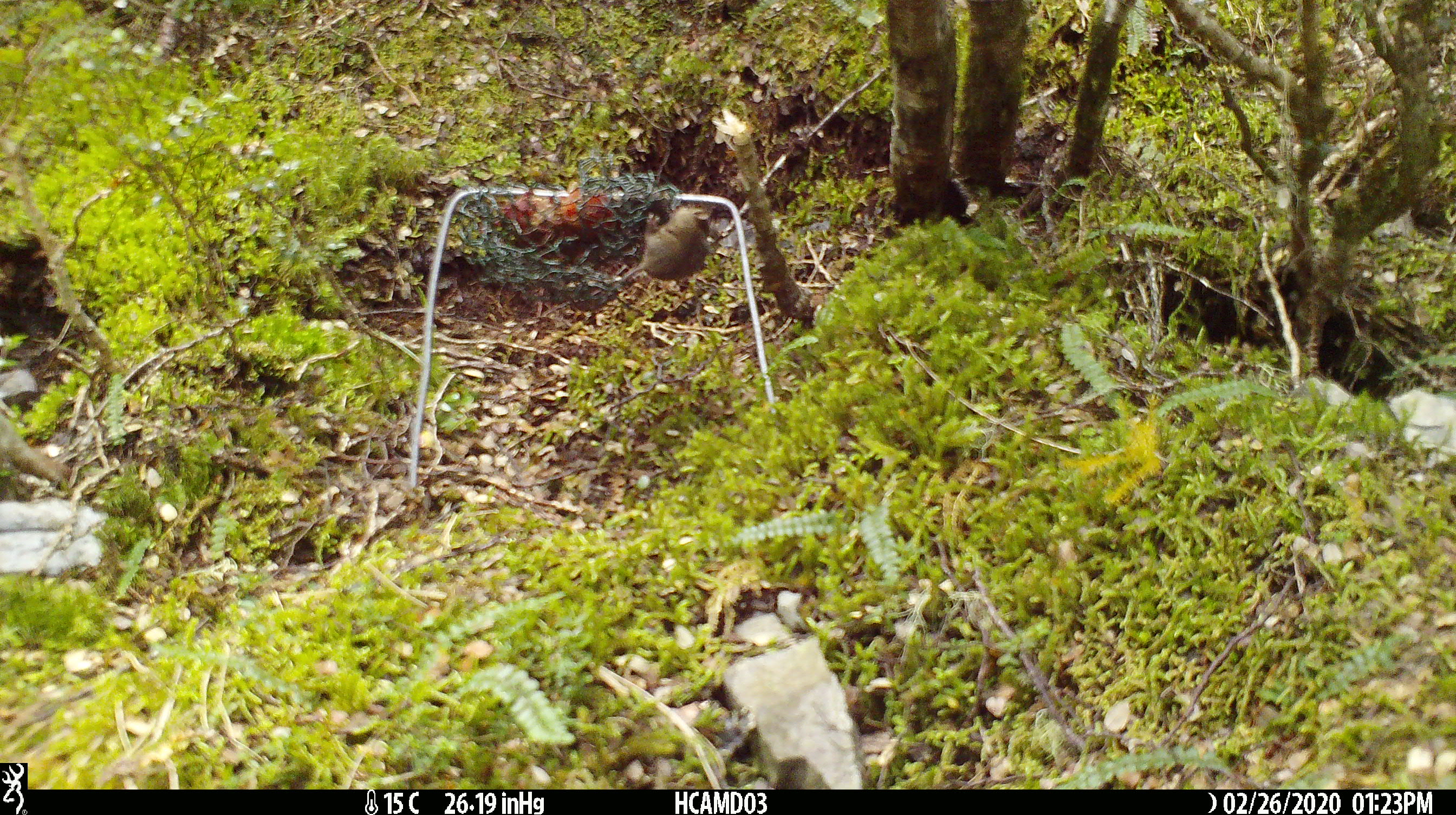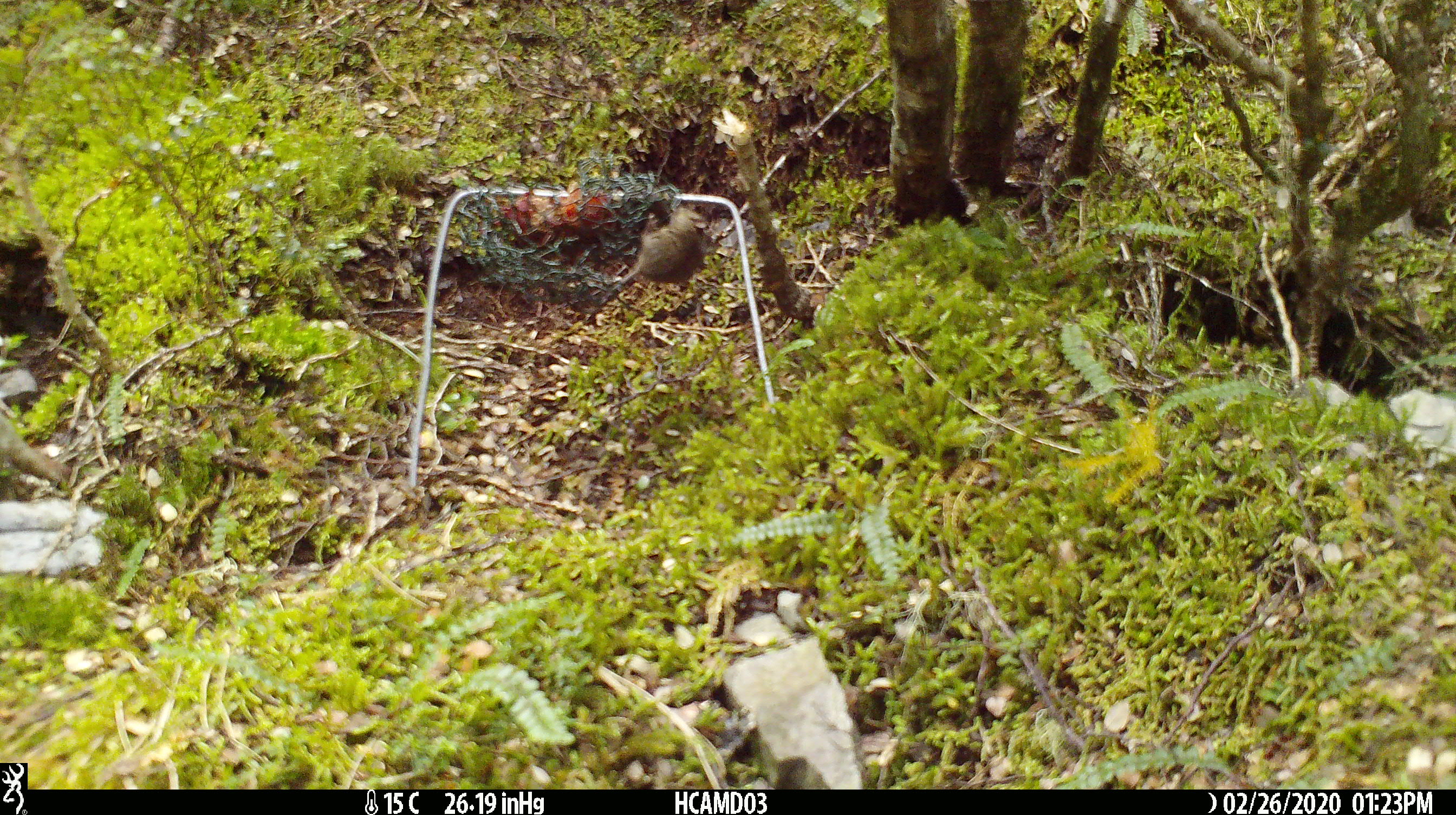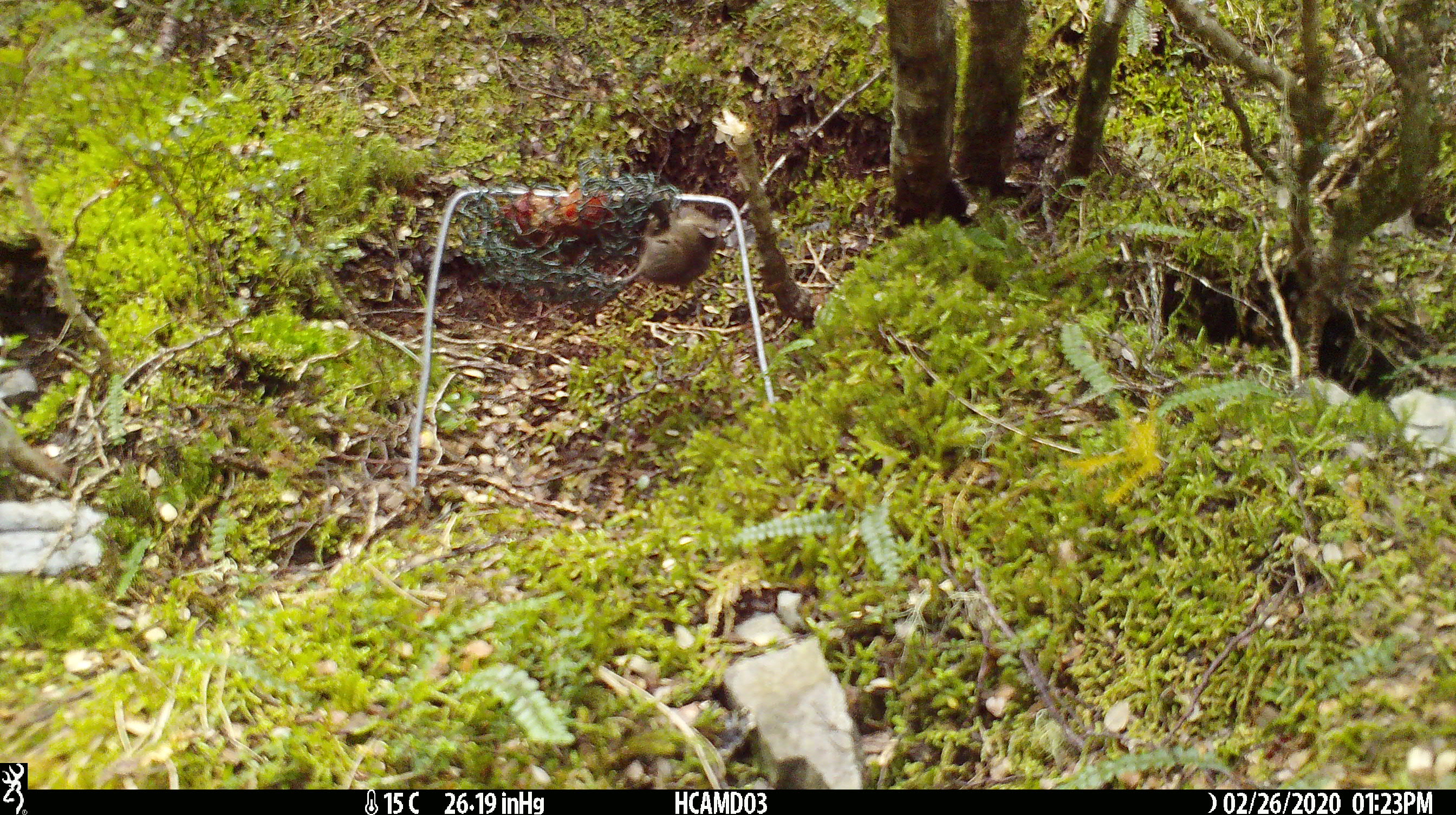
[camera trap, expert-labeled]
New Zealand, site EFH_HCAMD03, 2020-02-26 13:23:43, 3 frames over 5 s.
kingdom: Animalia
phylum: Chordata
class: Mammalia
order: Rodentia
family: Muridae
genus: Mus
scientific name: Mus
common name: mouse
Mouse (Mus).